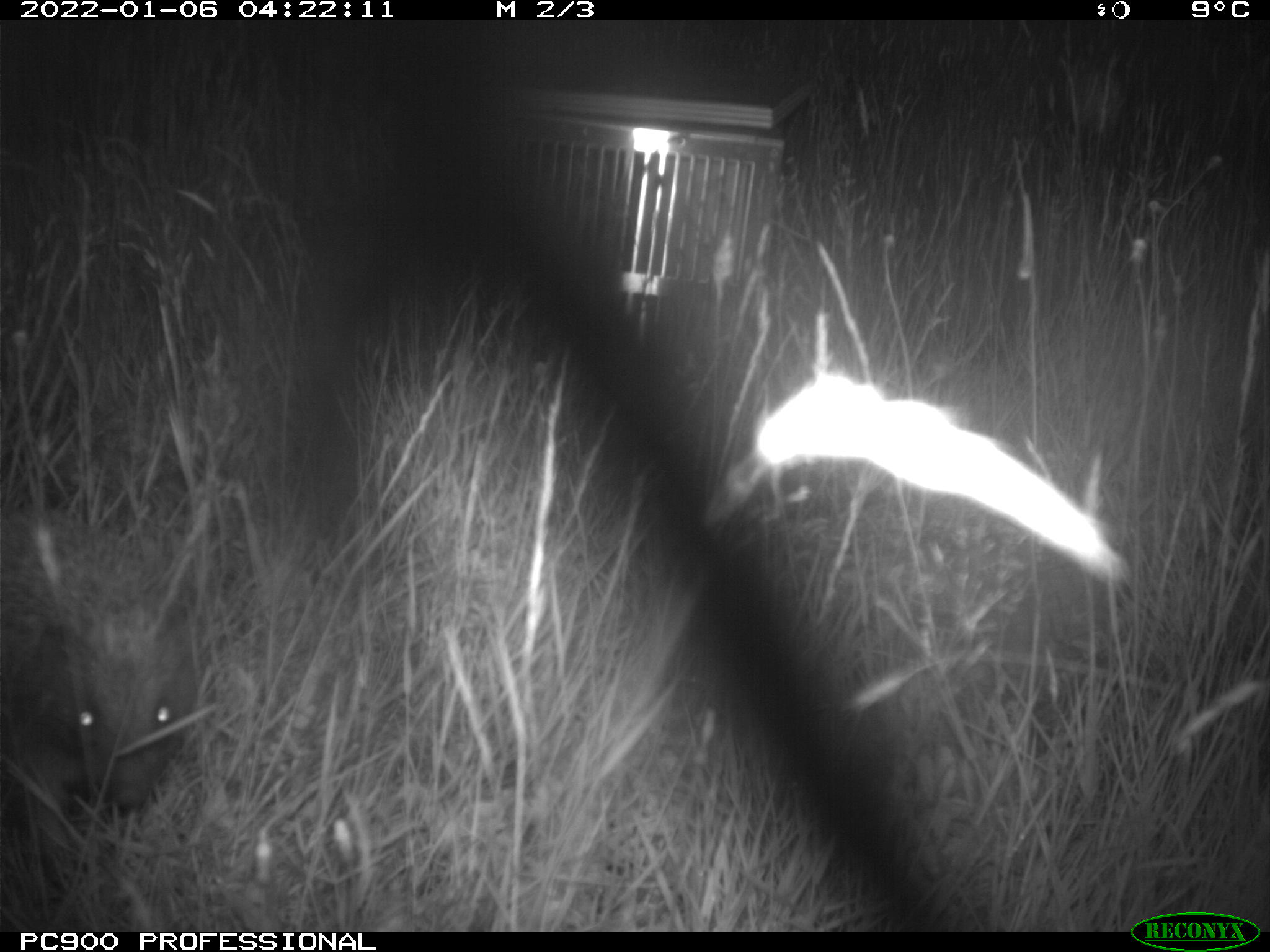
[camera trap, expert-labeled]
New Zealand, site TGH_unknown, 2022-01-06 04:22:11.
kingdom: Animalia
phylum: Chordata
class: Mammalia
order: Eulipotyphla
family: Erinaceidae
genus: Erinaceus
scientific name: Erinaceus europaeus europaeus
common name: european hedgehog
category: hedgehog